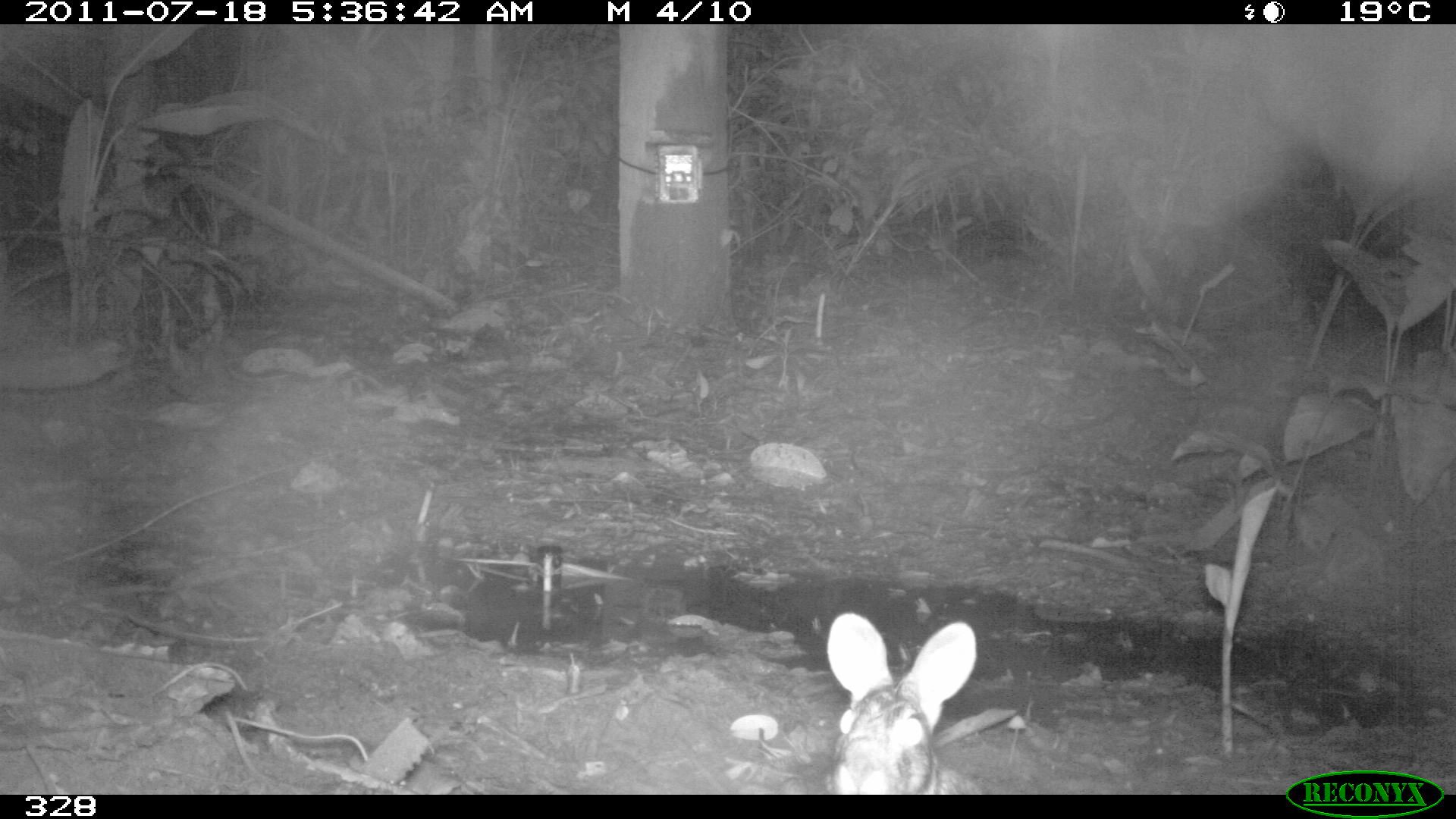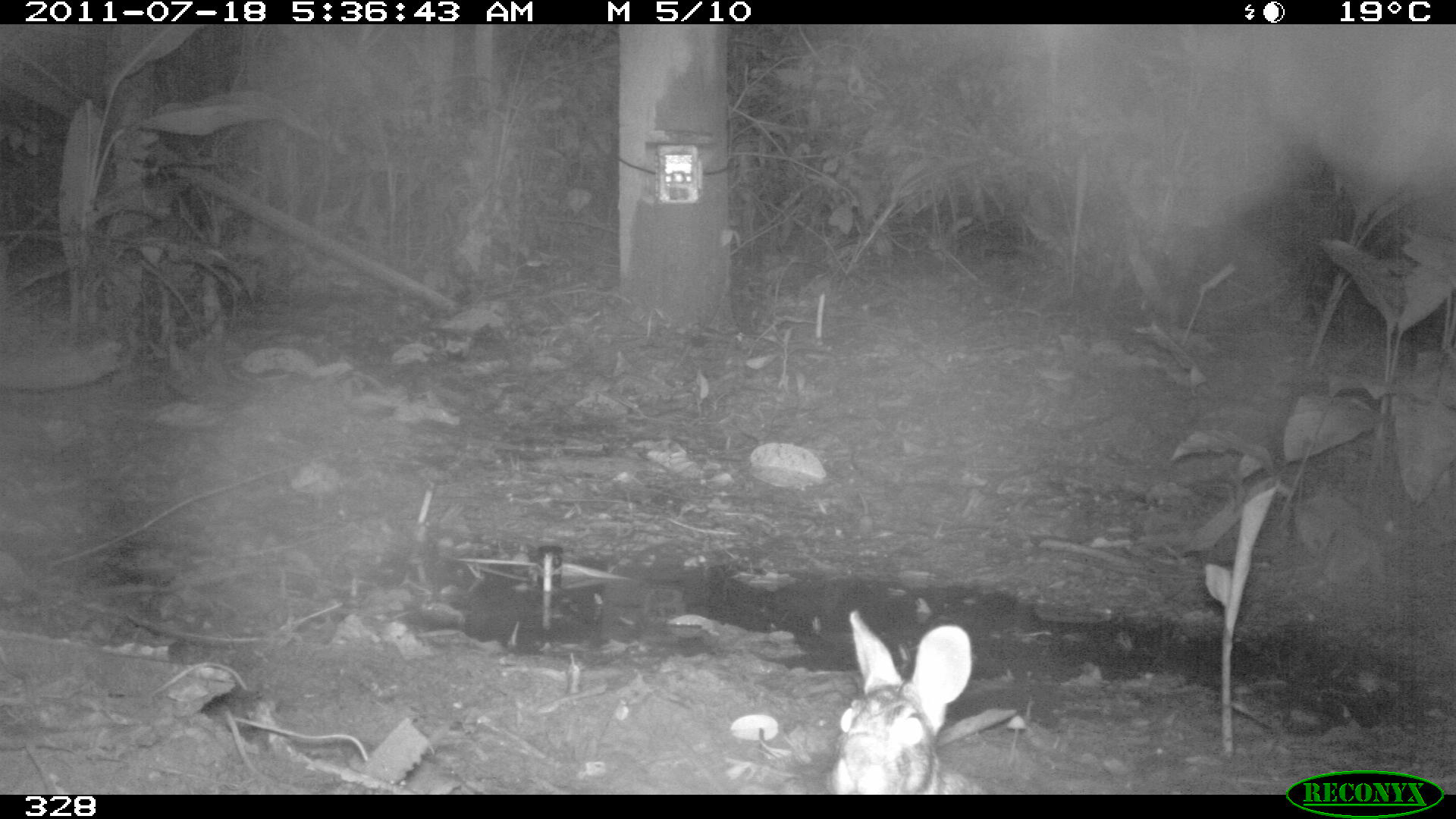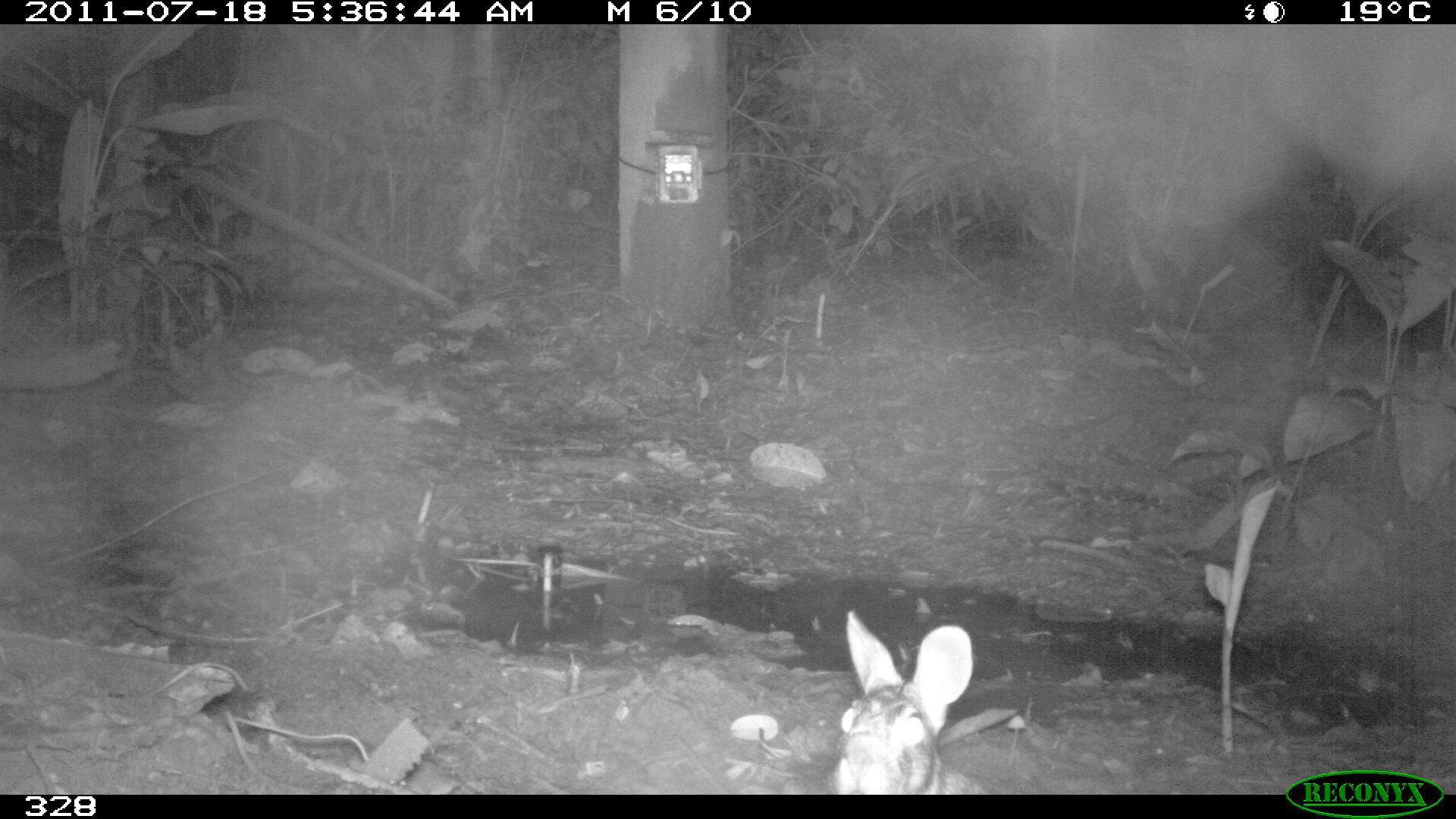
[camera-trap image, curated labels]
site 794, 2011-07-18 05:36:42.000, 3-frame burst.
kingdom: Animalia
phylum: Chordata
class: Mammalia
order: Lagomorpha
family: Leporidae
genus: Sylvilagus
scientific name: Sylvilagus brasiliensis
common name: tapeti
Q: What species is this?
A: Sylvilagus brasiliensis (tapeti).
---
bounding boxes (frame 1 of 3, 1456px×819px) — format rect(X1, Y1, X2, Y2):
sylvilagus brasiliensis: rect(825, 612, 989, 793)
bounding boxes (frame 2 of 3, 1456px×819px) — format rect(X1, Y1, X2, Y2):
sylvilagus brasiliensis: rect(830, 608, 986, 793)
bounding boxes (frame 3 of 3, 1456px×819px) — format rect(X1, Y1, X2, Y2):
sylvilagus brasiliensis: rect(833, 610, 989, 794)